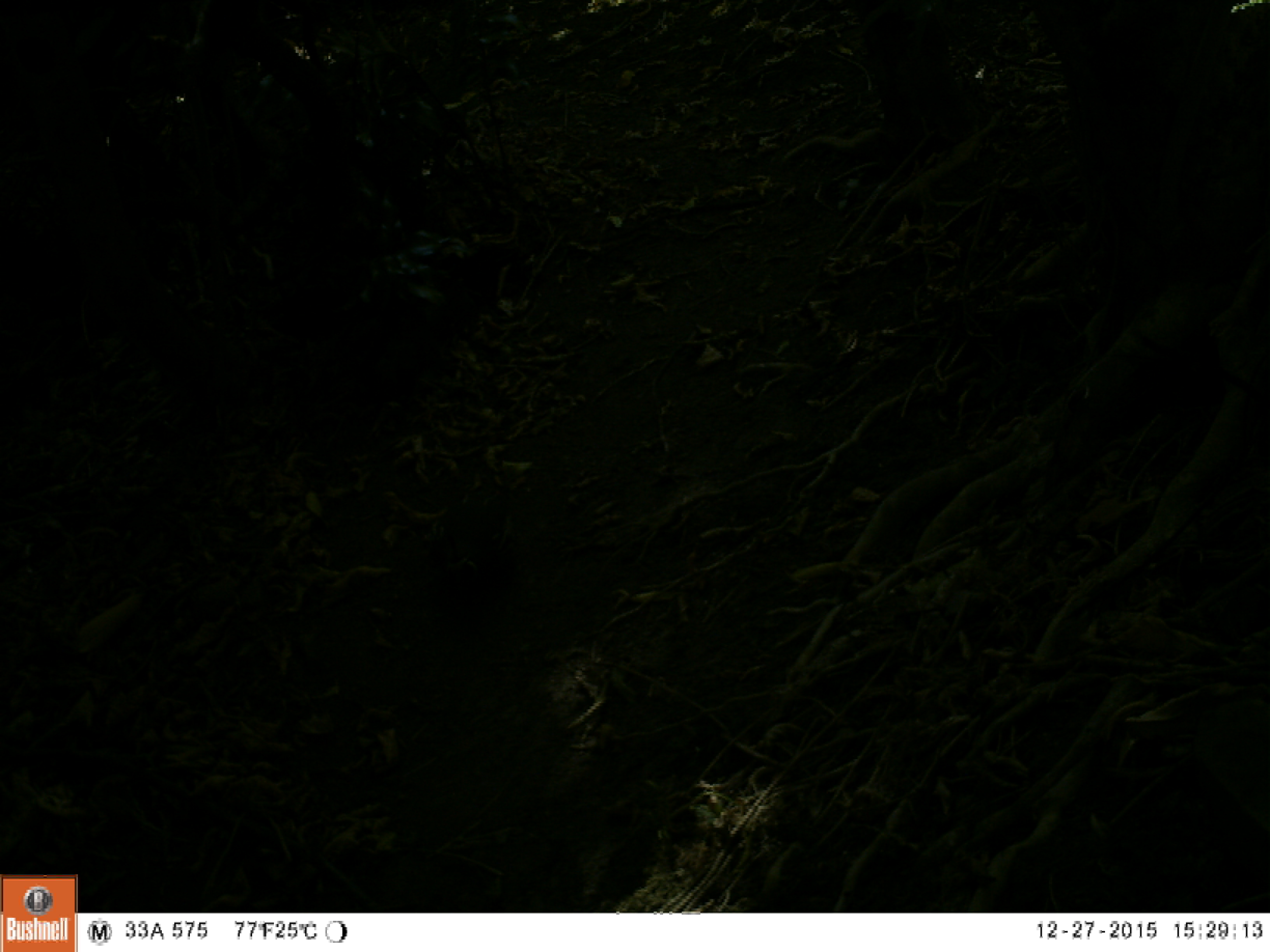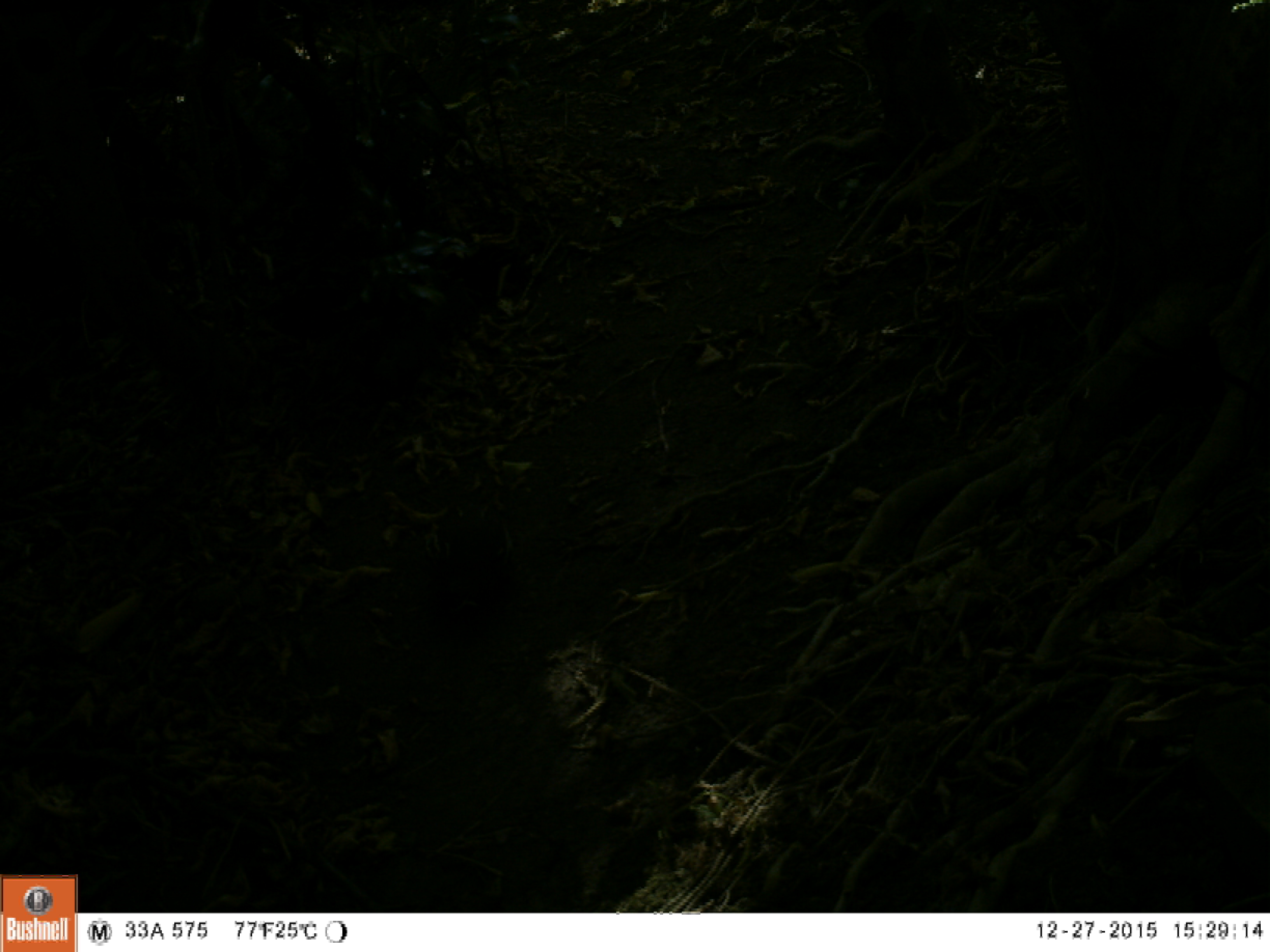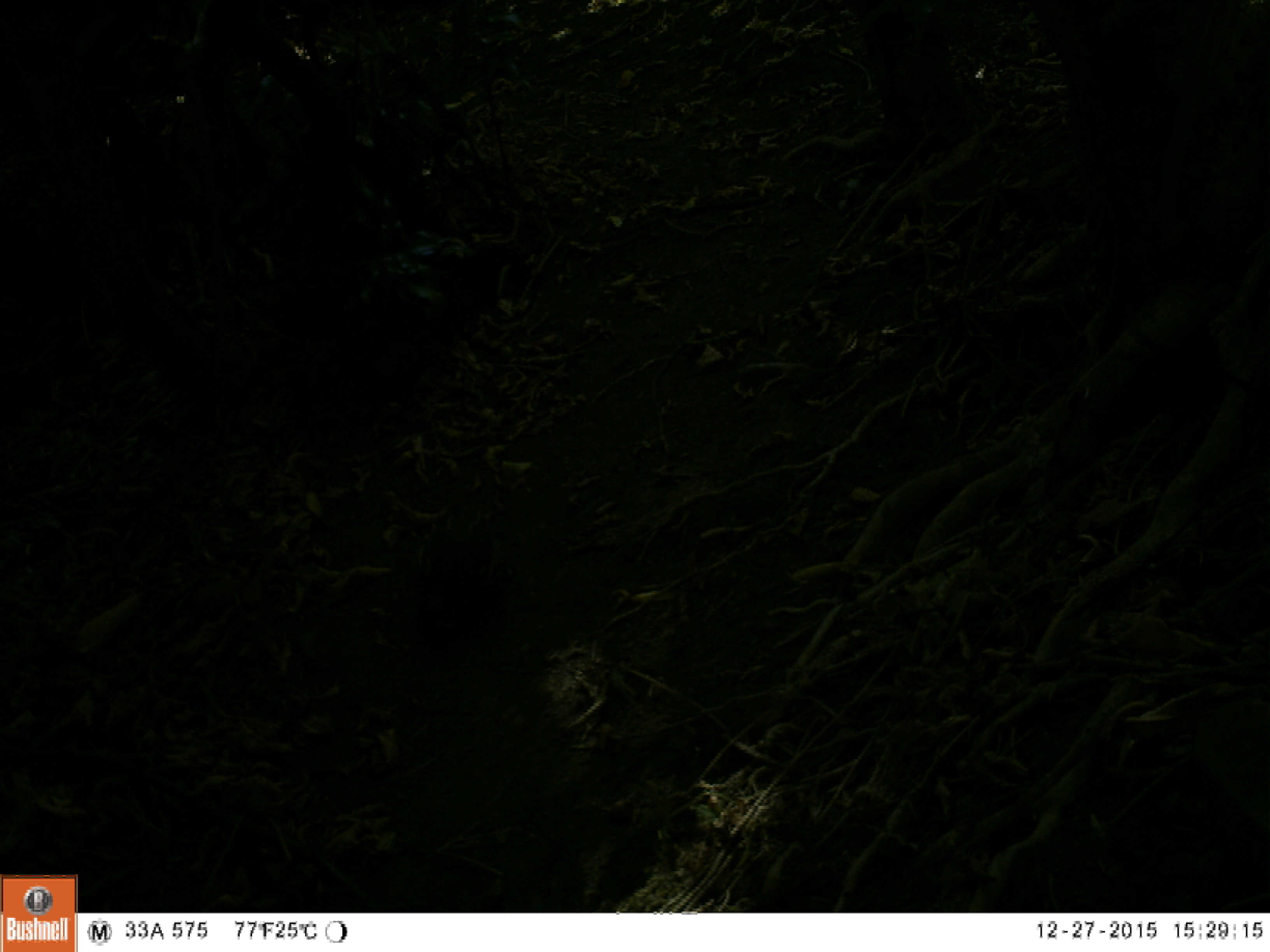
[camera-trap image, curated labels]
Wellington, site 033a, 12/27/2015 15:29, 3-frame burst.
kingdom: Animalia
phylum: Chordata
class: Aves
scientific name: Aves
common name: bird